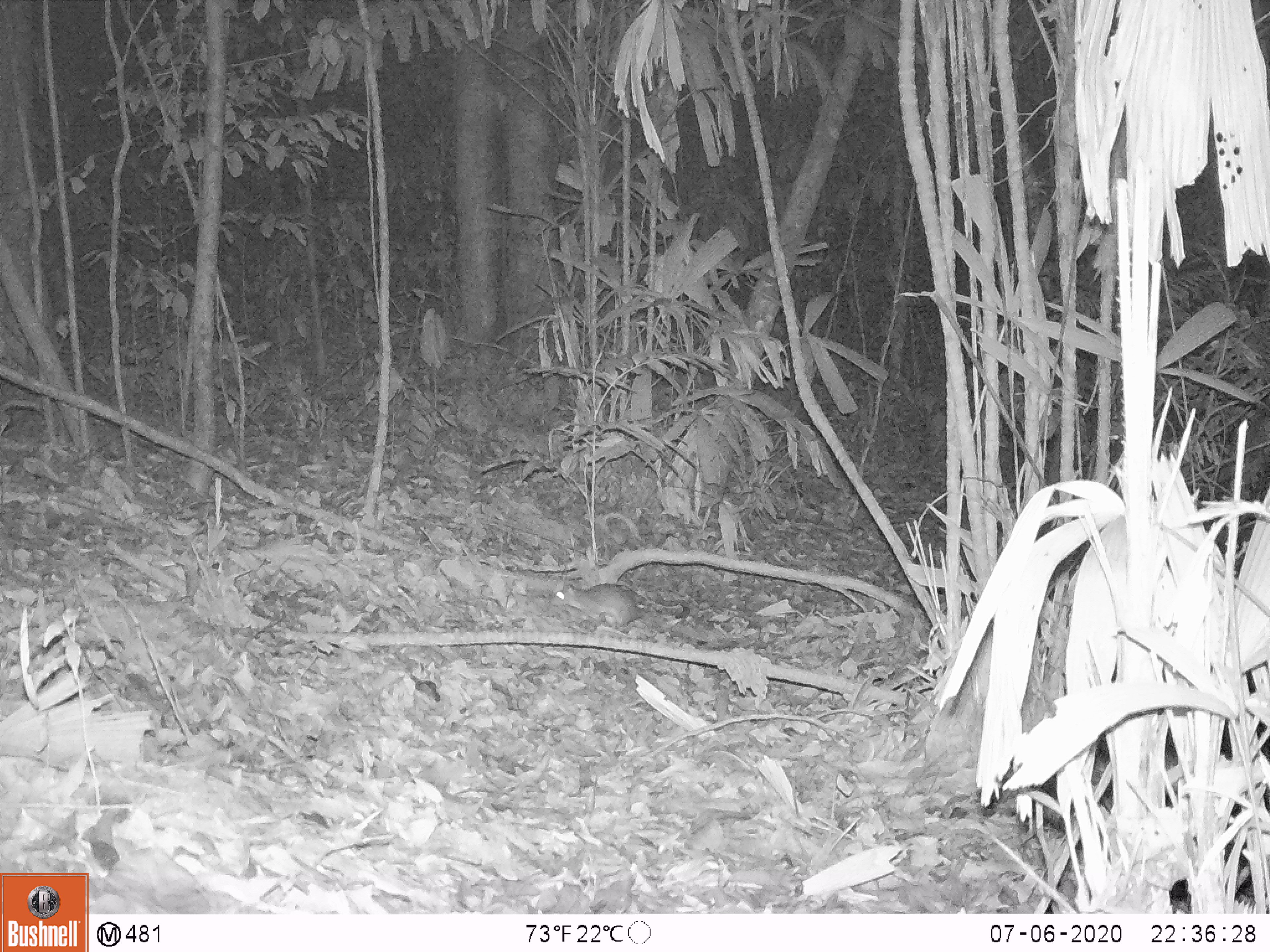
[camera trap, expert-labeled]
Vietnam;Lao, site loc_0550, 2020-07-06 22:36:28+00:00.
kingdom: Animalia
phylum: Chordata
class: Mammalia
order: Rodentia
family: Muridae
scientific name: Muridae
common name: old-world mice and rats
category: unidentified murid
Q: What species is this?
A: Unidentified murid (old-world mice and rats) (Muridae).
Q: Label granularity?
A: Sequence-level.